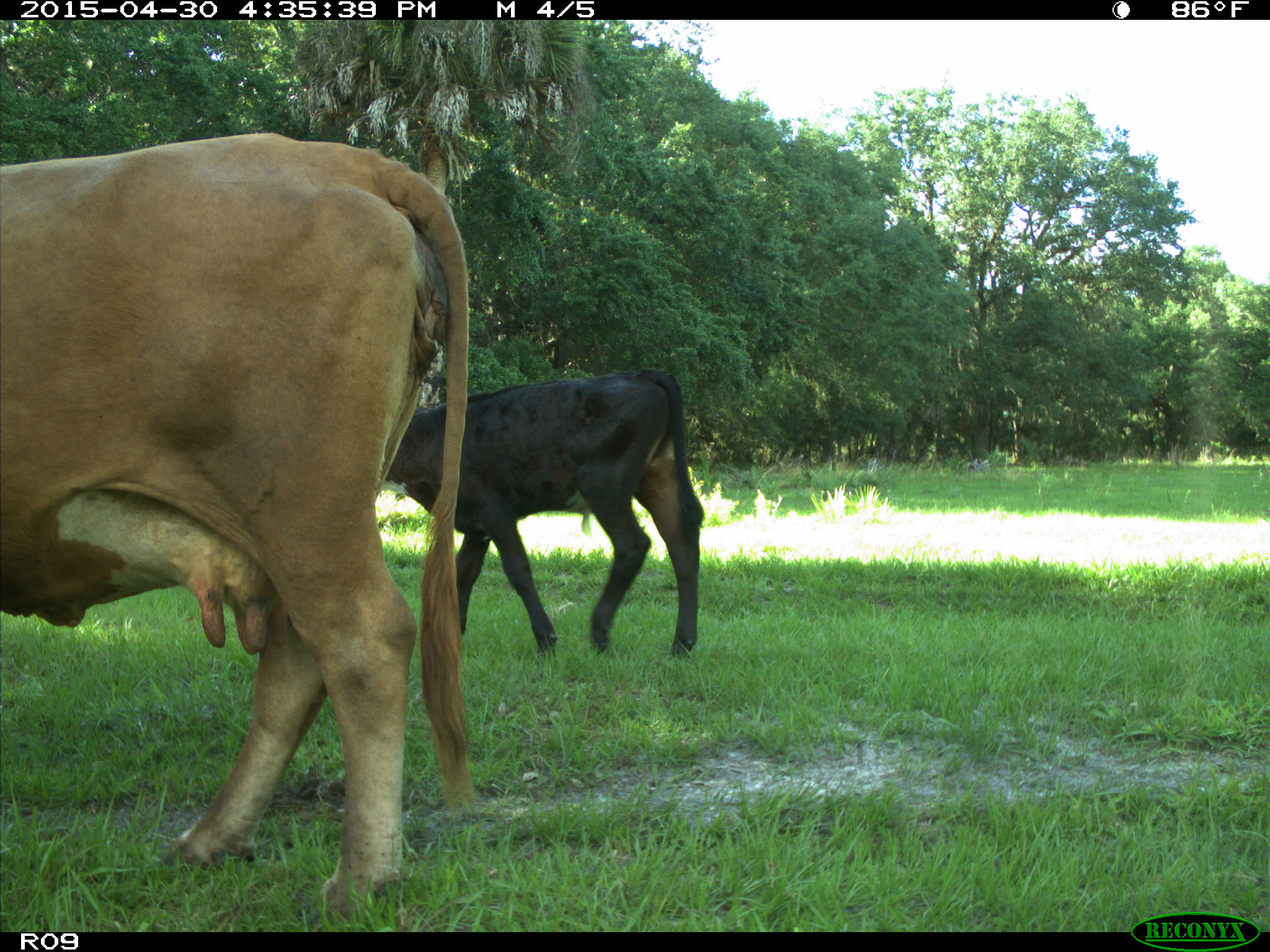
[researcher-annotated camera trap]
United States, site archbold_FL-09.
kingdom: Animalia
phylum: Chordata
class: Mammalia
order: Artiodactyla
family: Bovidae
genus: Bos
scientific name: Bos taurus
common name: domestic cow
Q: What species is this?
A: Bos taurus (domestic cow).